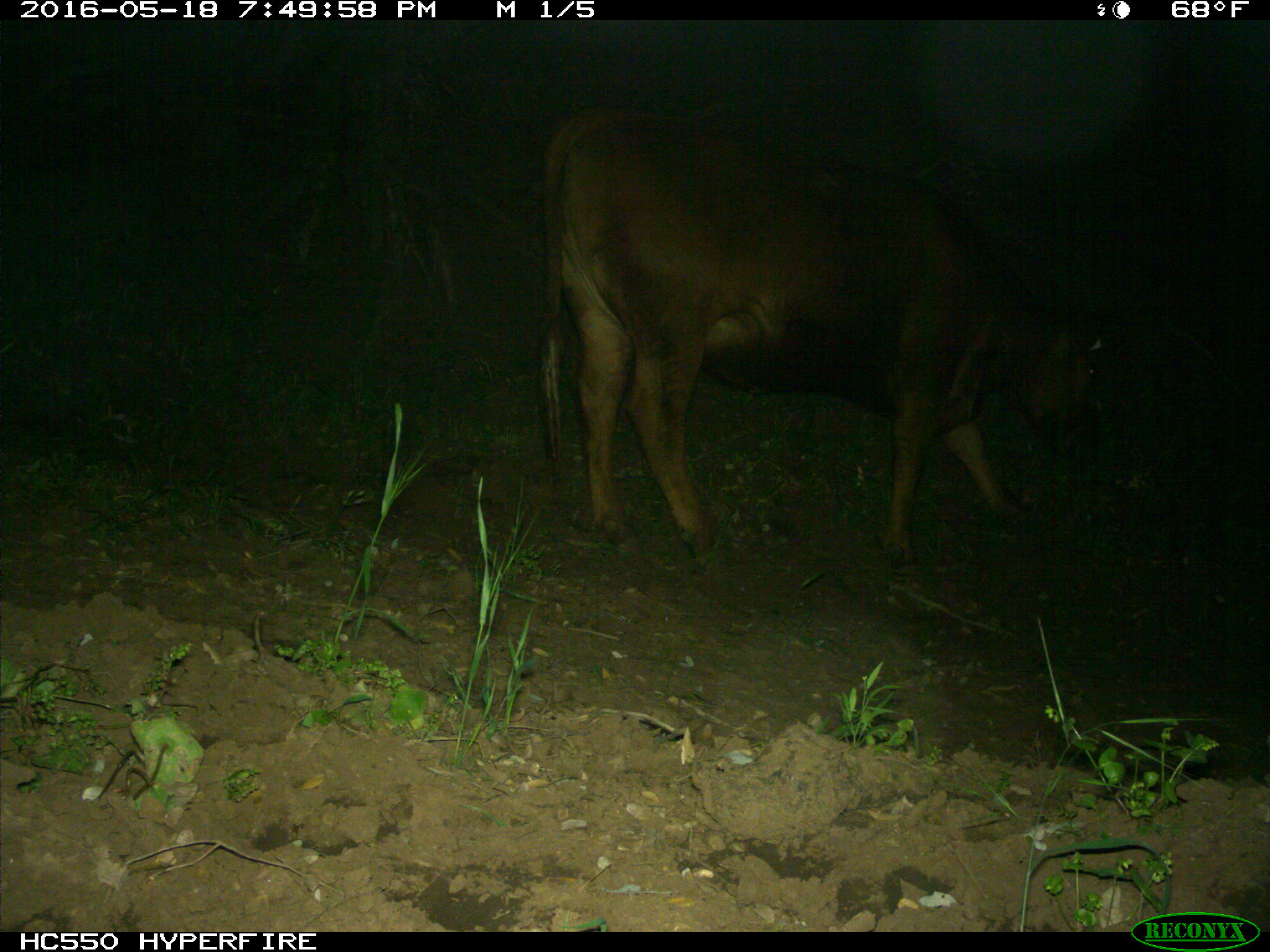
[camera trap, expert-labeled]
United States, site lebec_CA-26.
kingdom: Animalia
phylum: Chordata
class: Mammalia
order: Artiodactyla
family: Bovidae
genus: Bos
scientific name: Bos taurus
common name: domestic cow